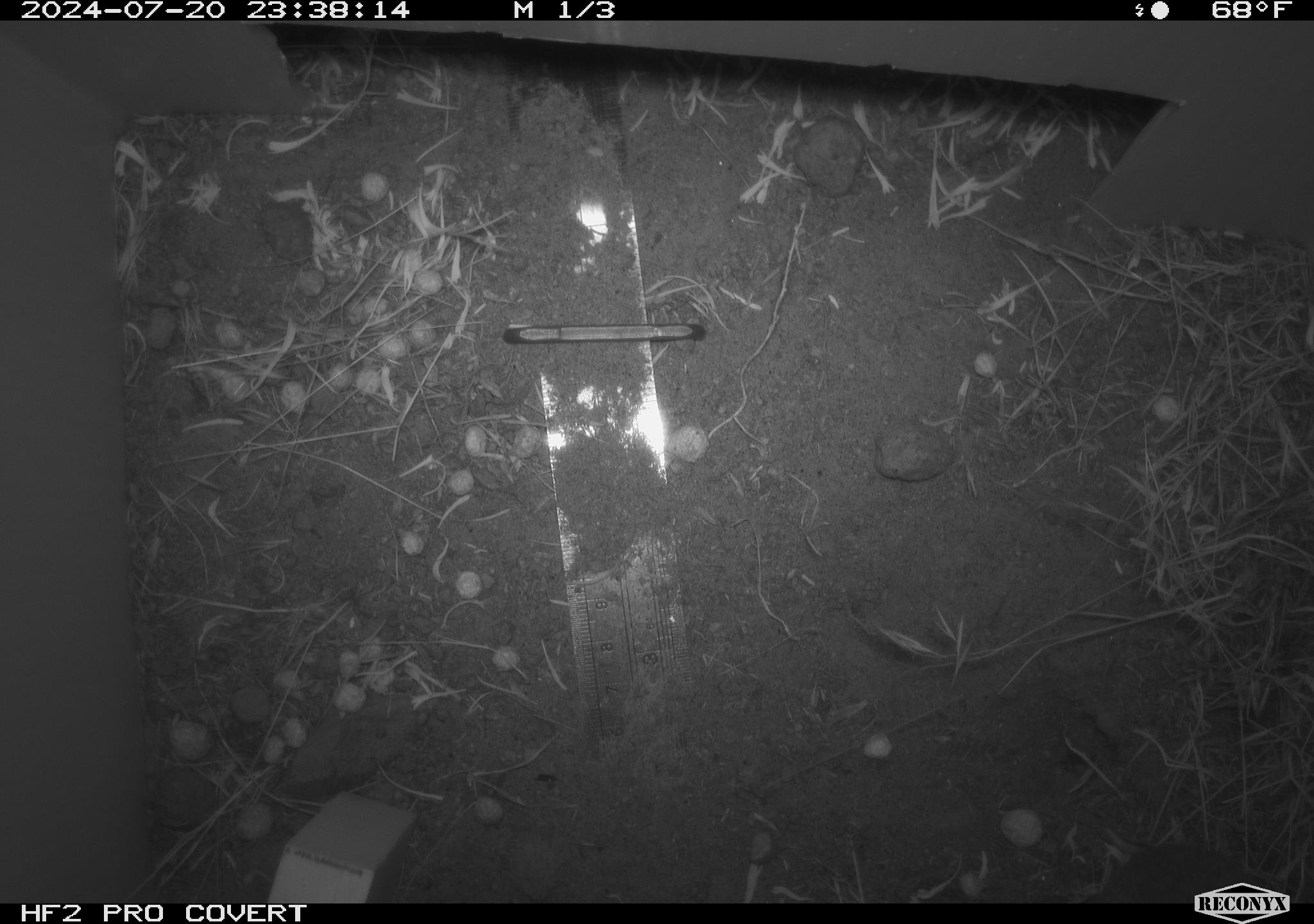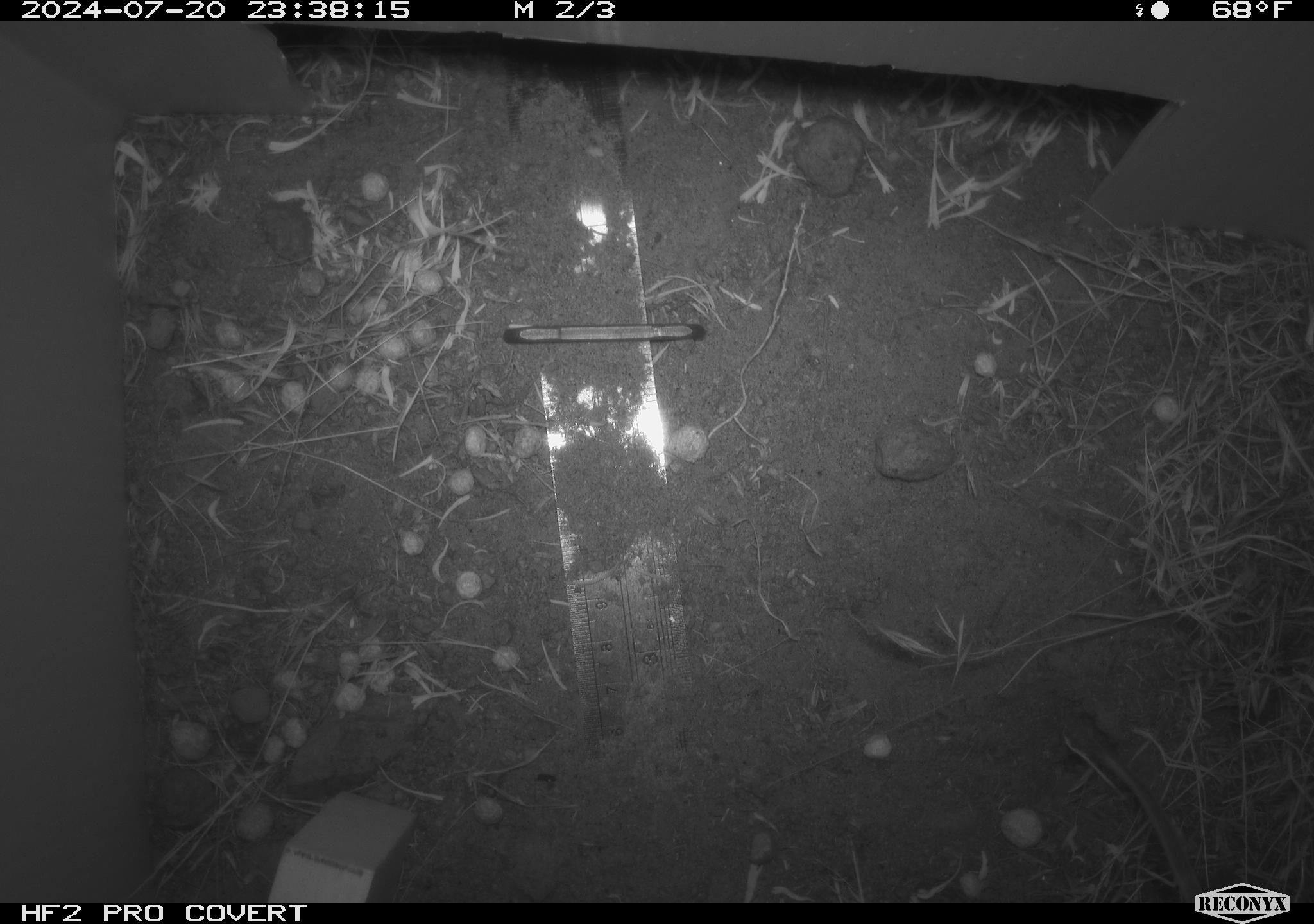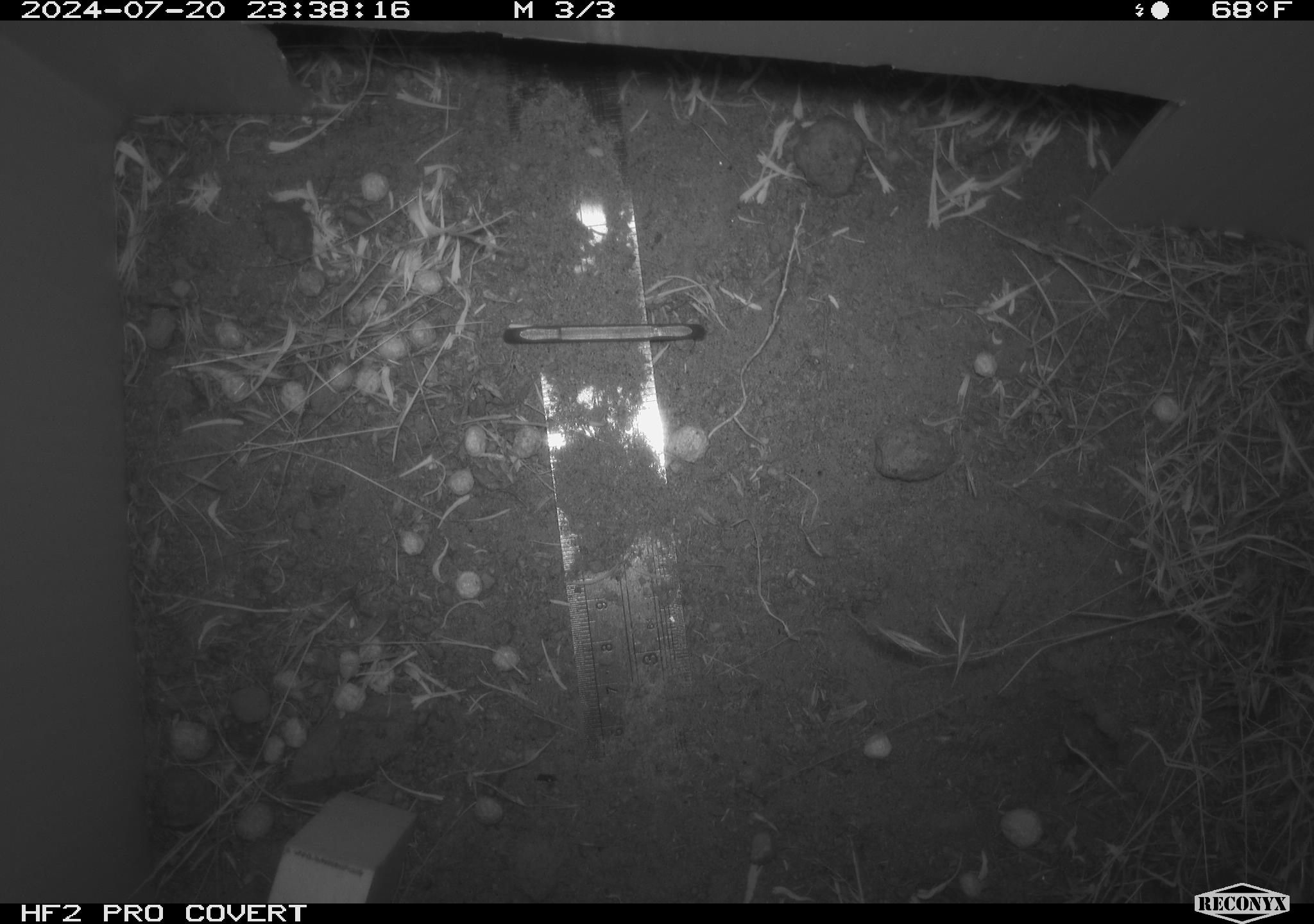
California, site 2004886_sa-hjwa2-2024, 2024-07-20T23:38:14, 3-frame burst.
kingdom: Animalia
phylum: Chordata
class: Mammalia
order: Rodentia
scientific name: Rodentia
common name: rodent